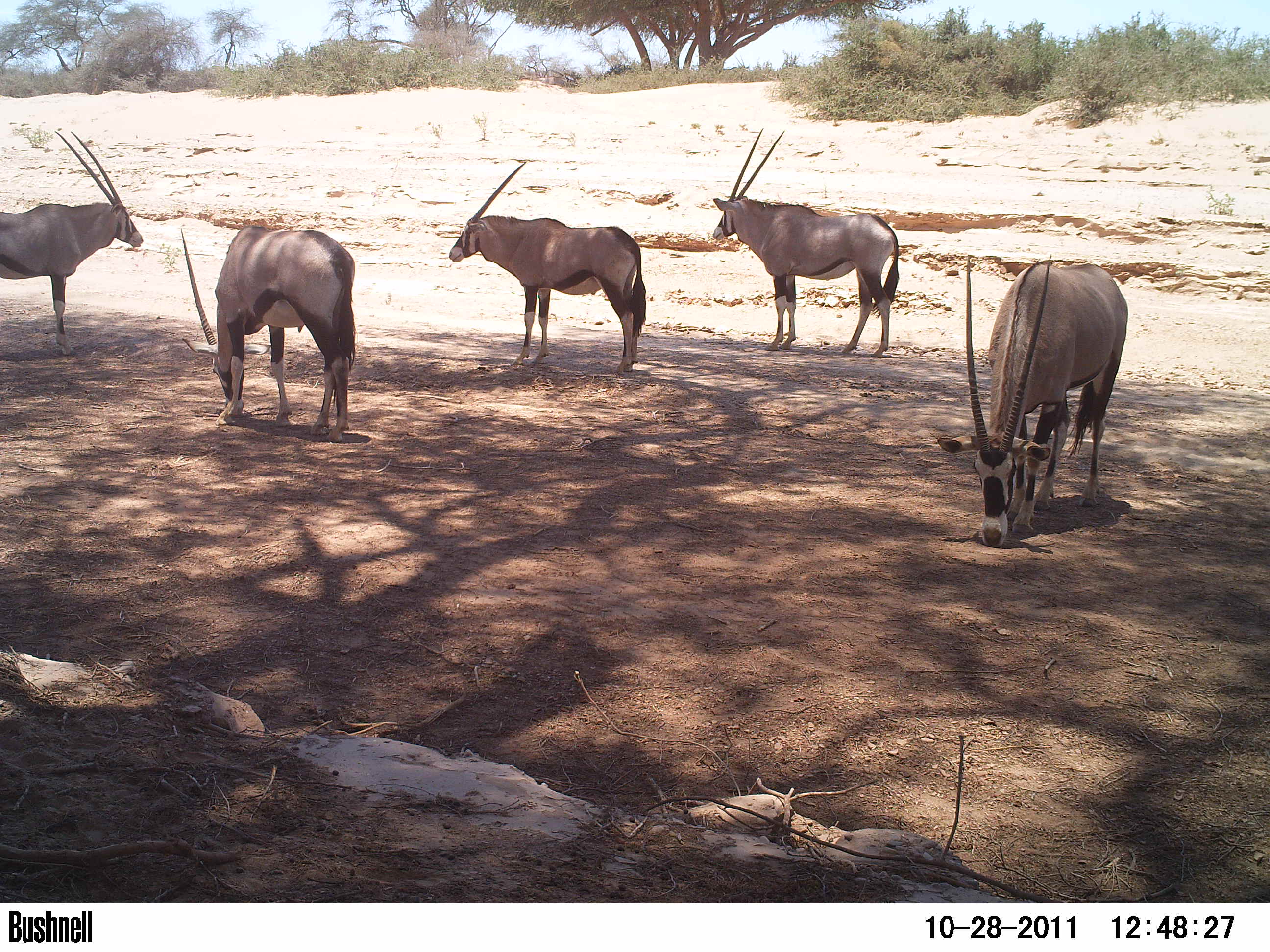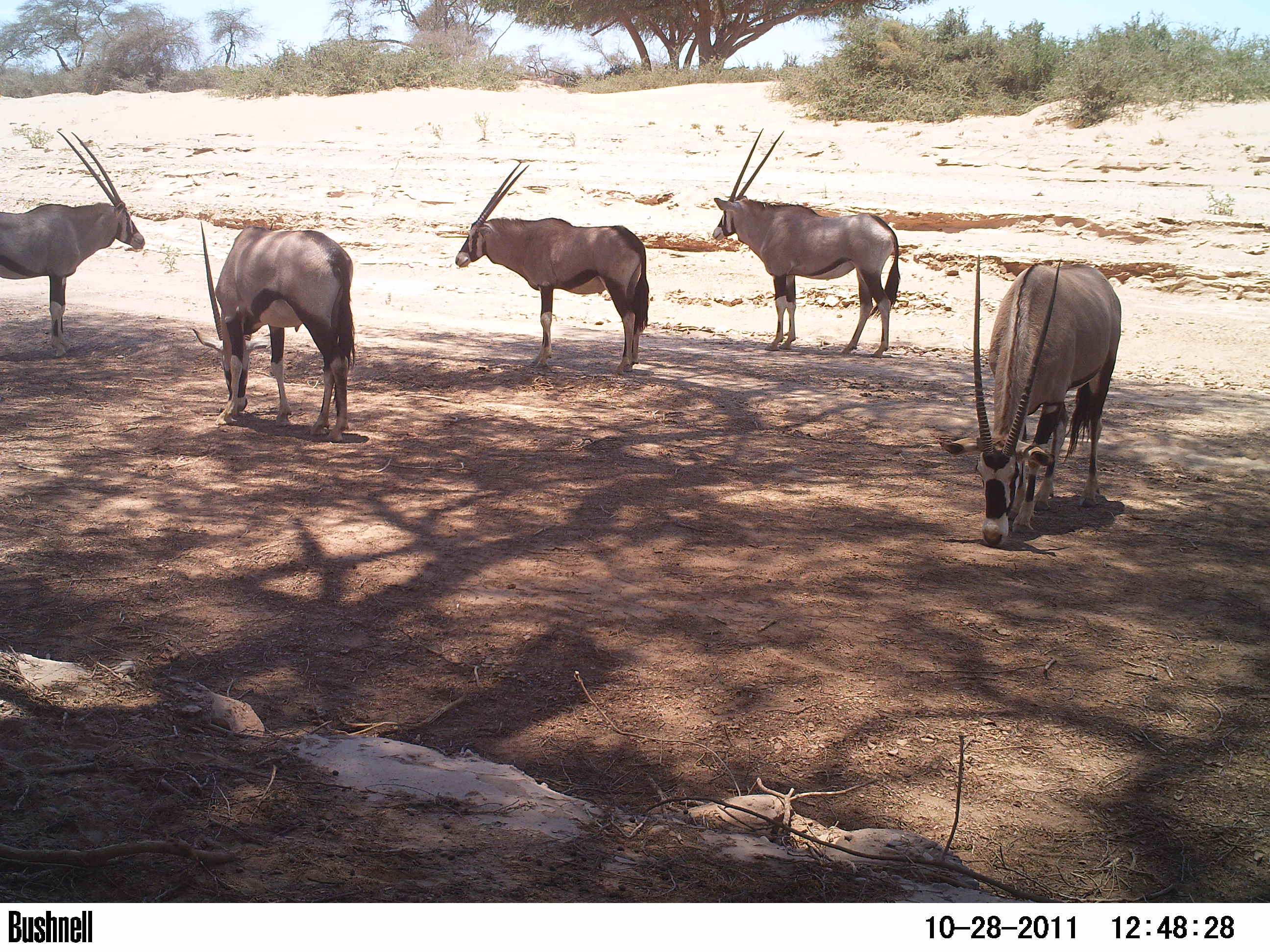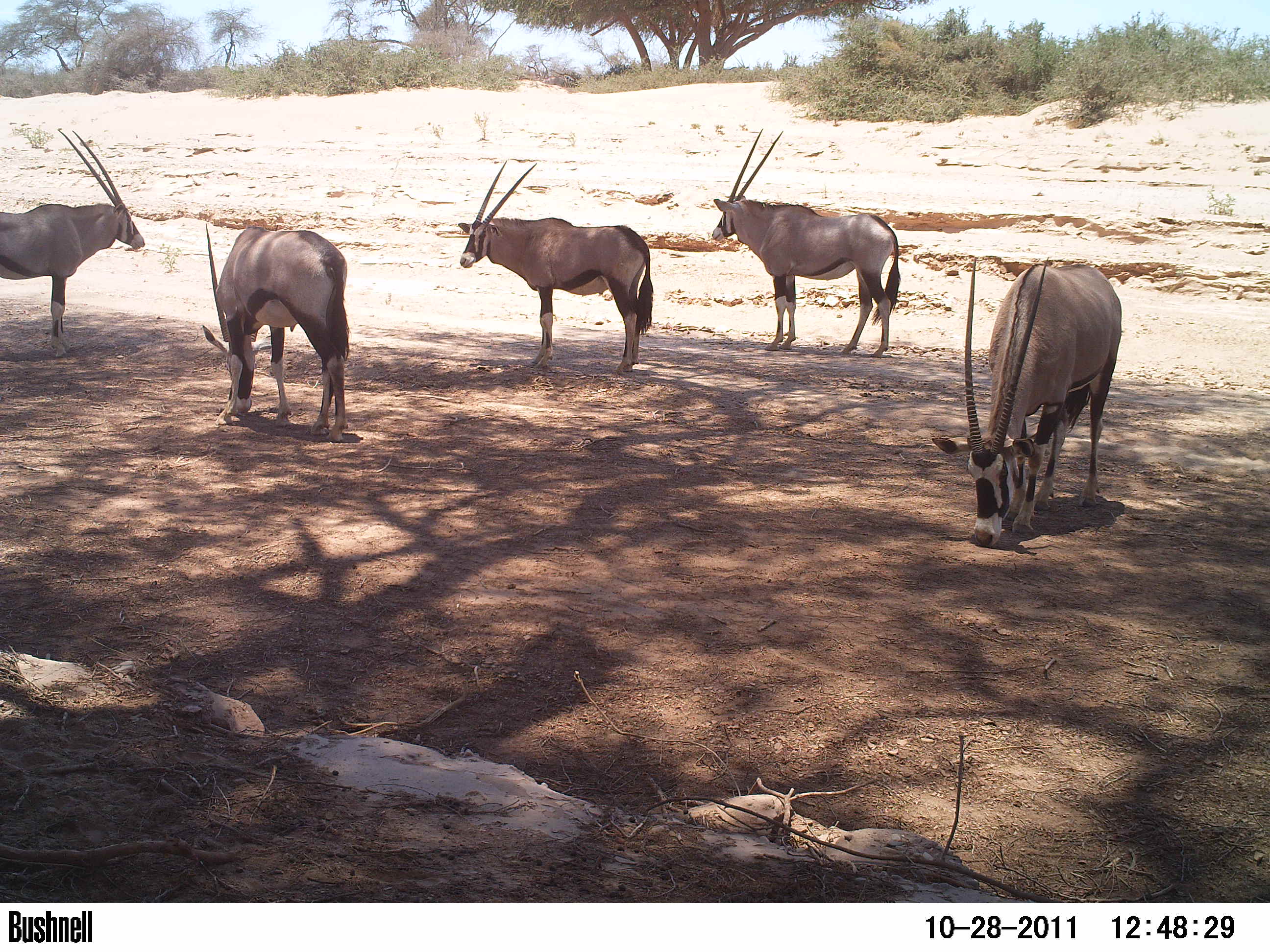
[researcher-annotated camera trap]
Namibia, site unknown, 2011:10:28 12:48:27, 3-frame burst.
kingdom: Animalia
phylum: Chordata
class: Mammalia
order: Artiodactyla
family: Bovidae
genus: Oryx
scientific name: Oryx gazella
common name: gemsbok